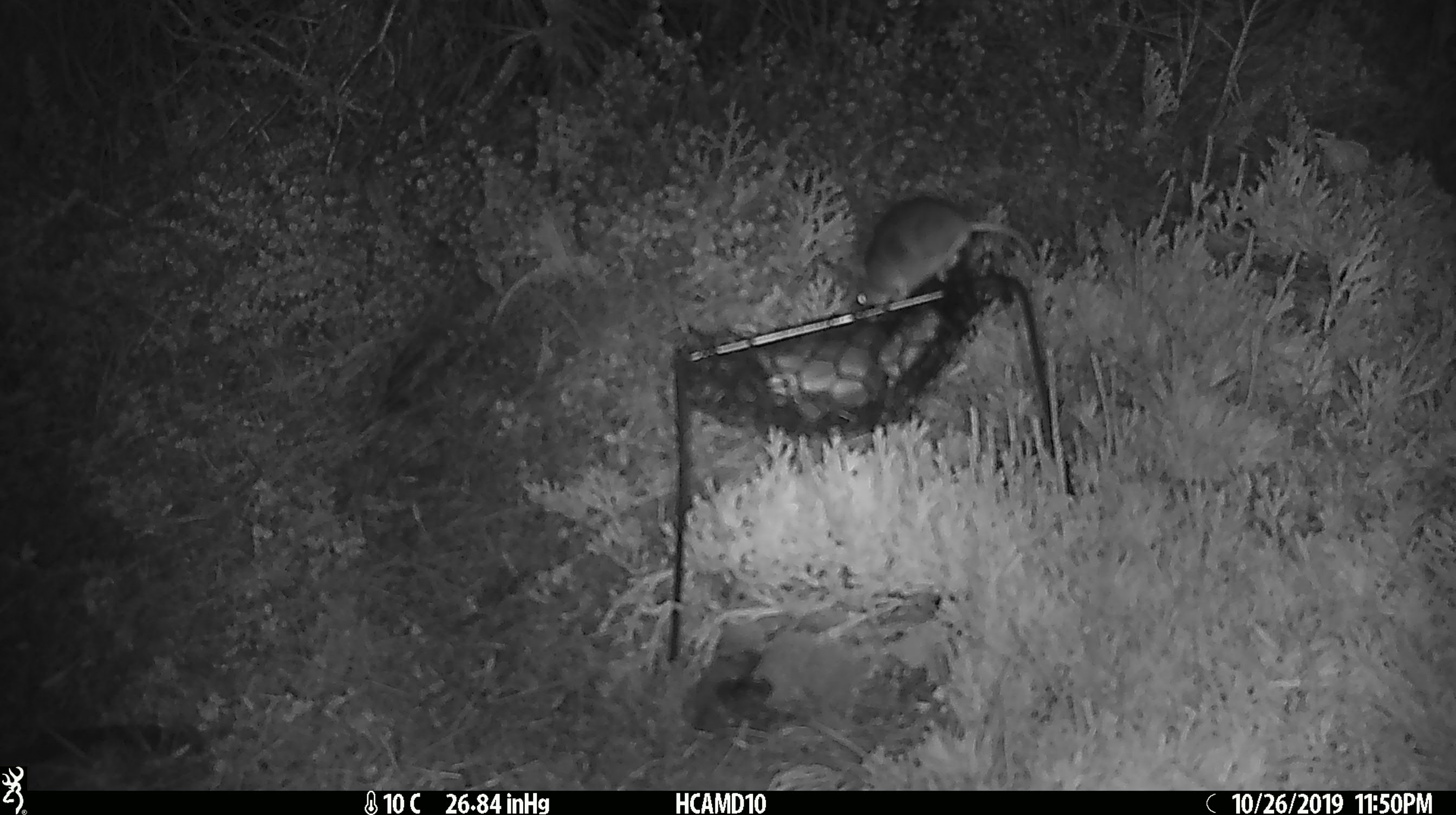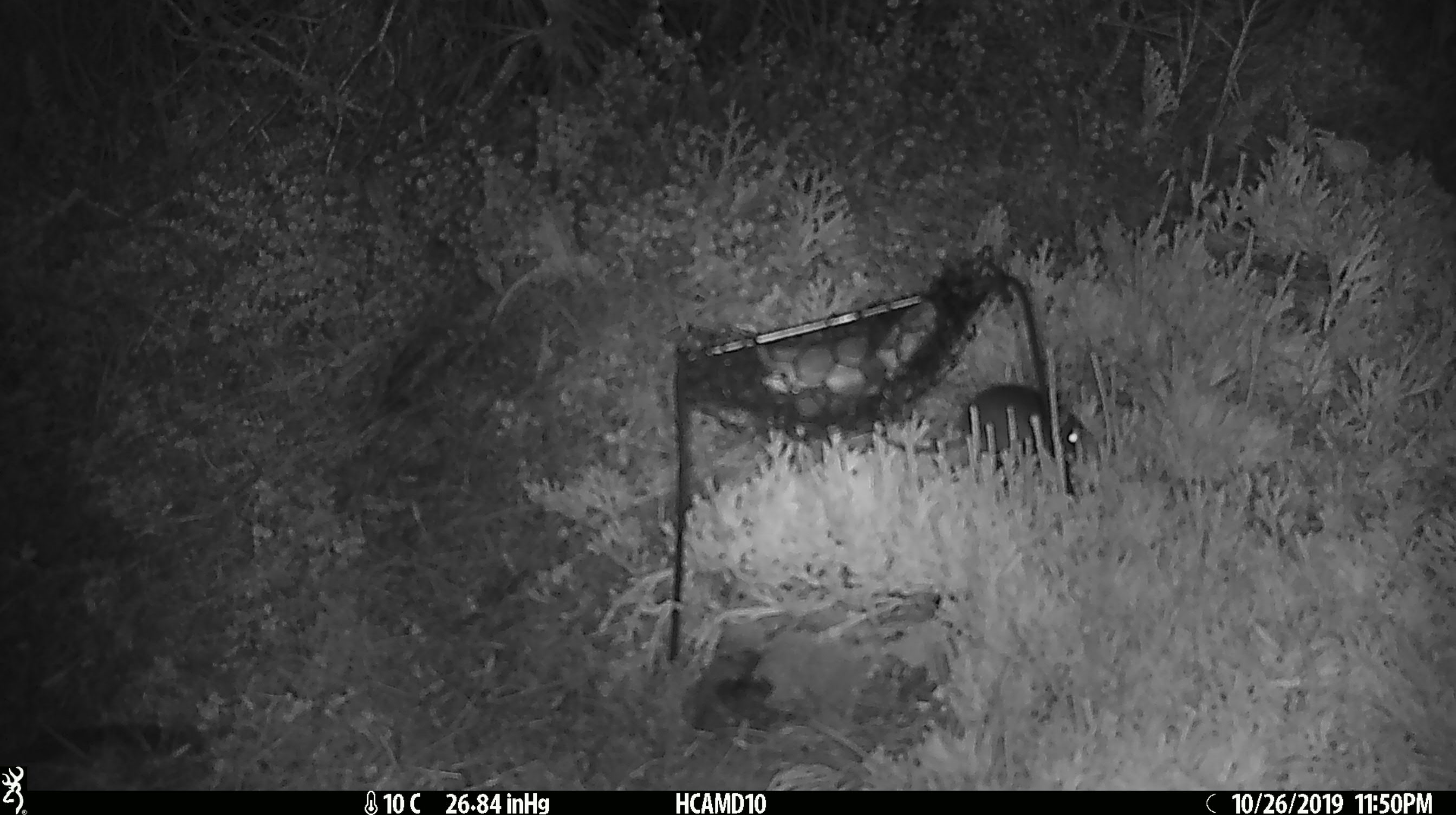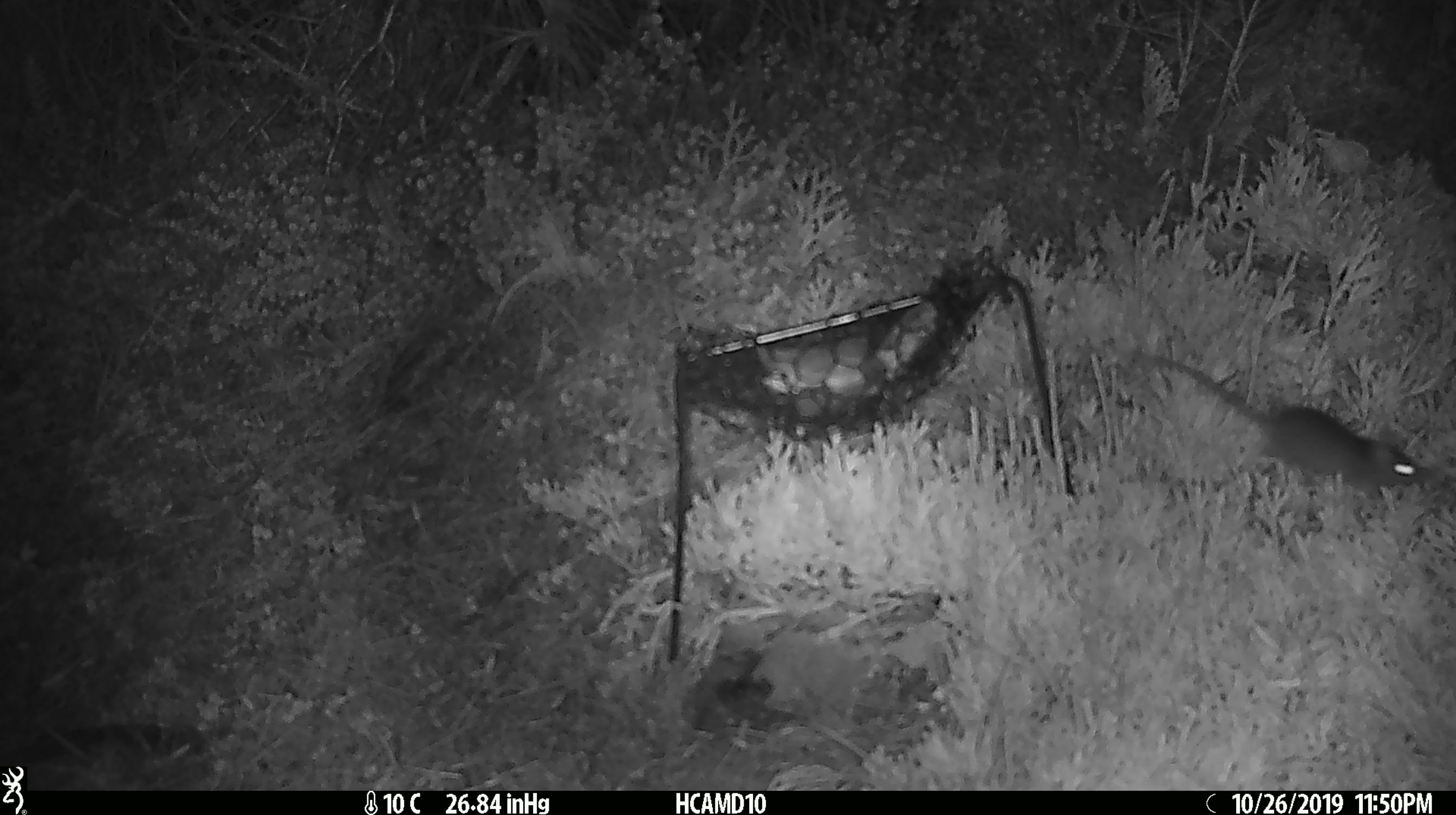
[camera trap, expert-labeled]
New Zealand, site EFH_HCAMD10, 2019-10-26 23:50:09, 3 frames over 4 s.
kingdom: Animalia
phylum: Chordata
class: Mammalia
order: Rodentia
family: Muridae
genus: Mus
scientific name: Mus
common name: mouse